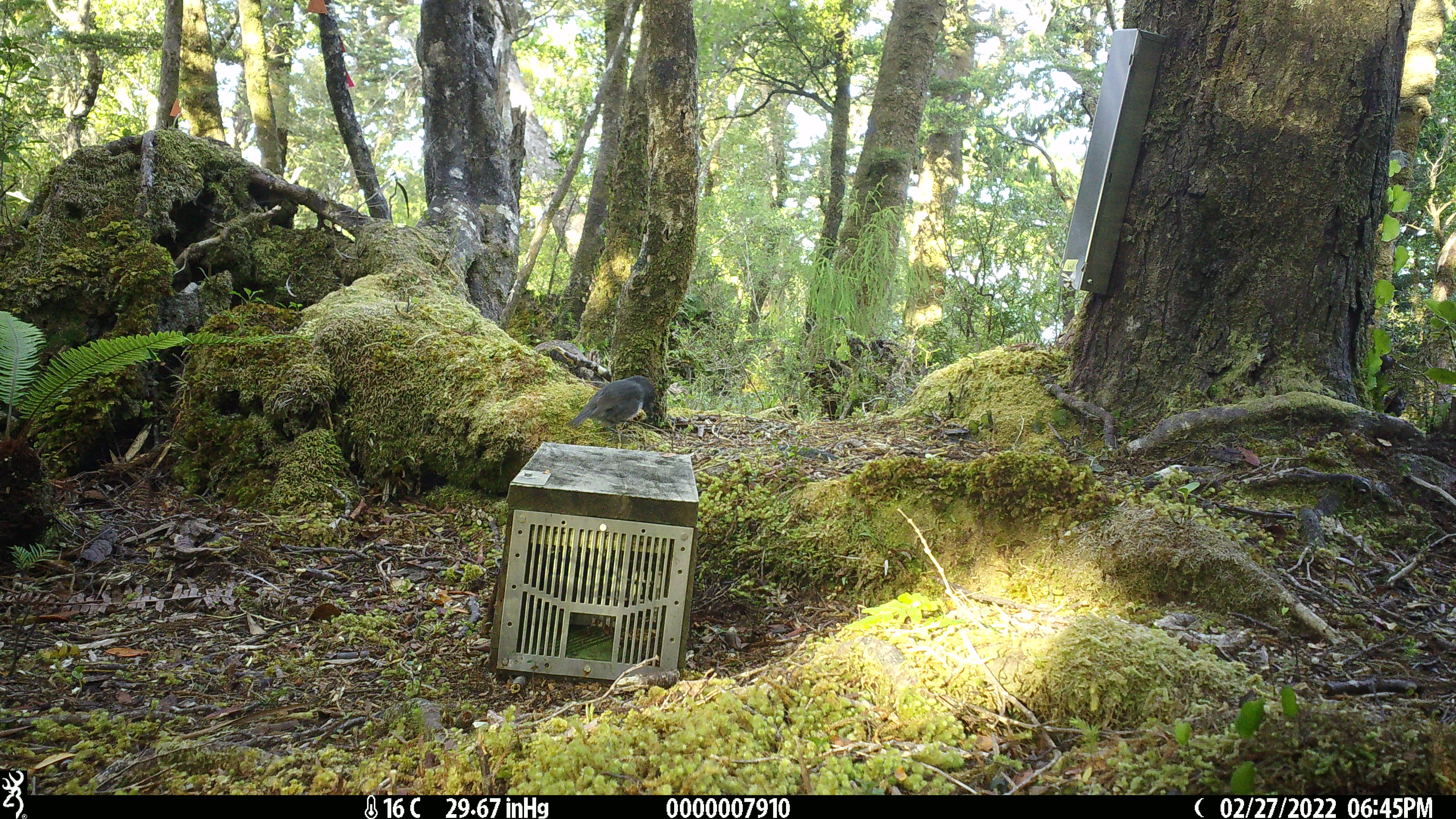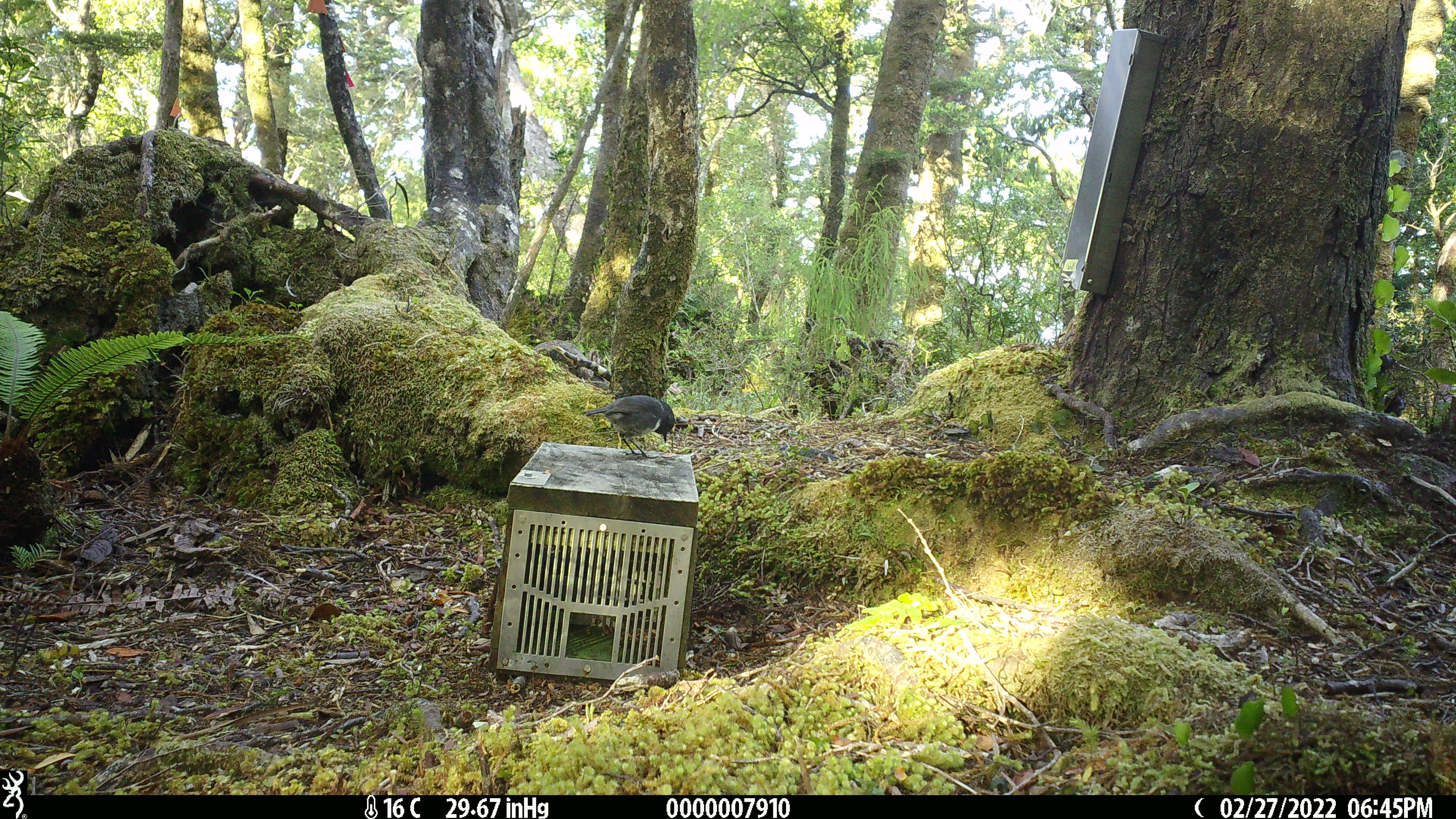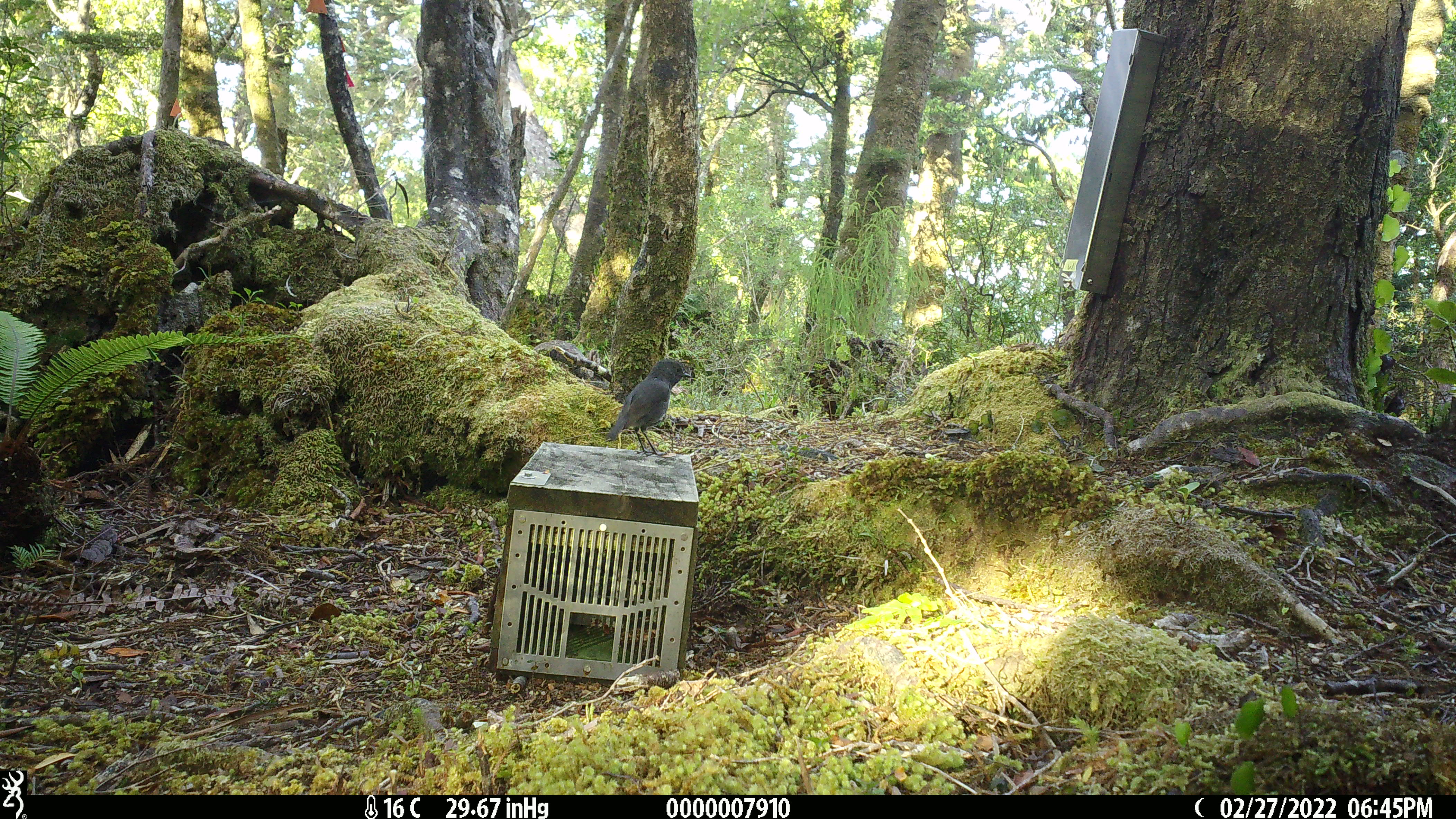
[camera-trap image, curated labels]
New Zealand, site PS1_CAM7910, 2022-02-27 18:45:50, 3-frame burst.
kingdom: Animalia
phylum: Chordata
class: Aves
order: Passeriformes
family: Petroicidae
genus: Petroica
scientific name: Petroica australis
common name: new zealand robin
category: robin